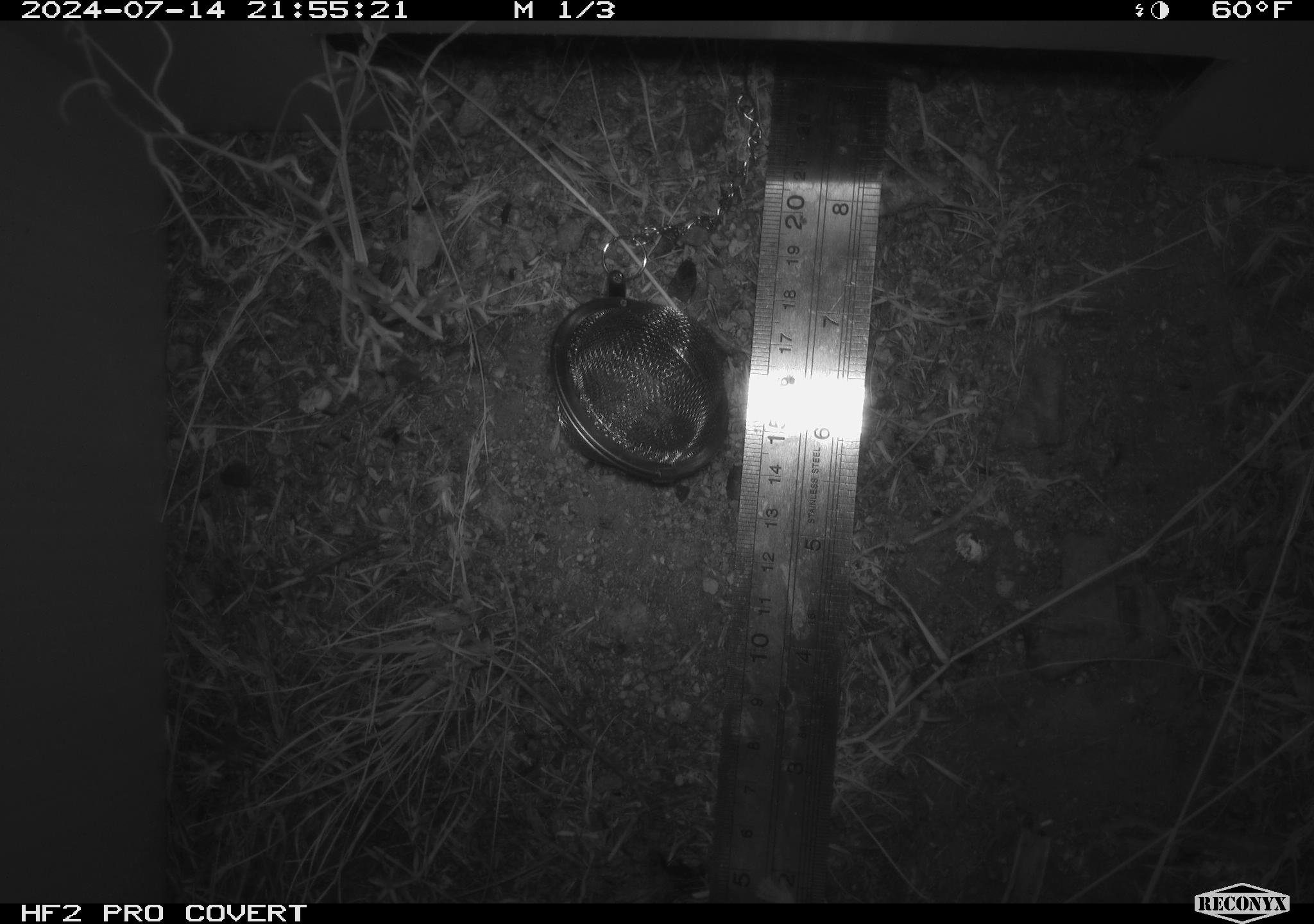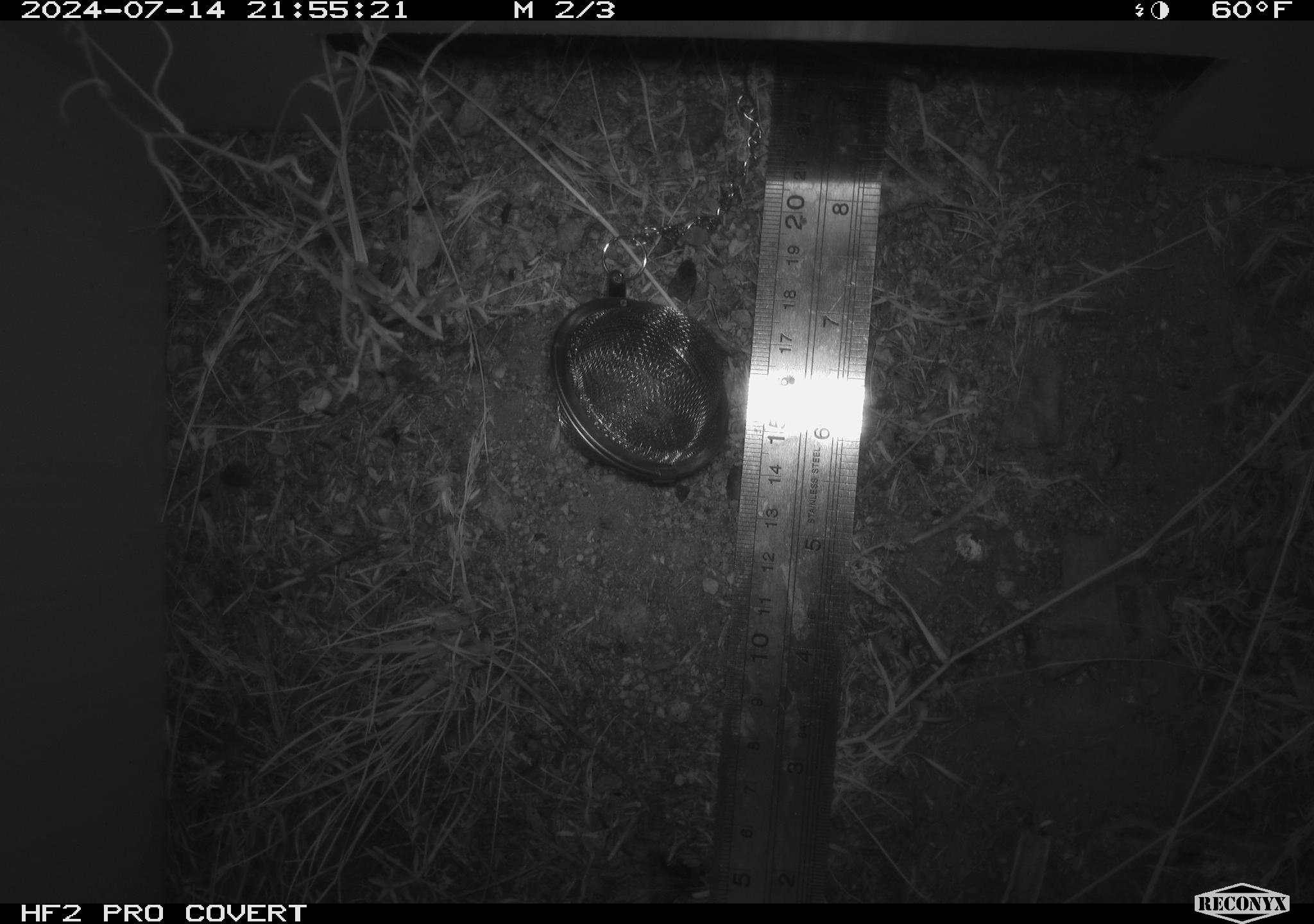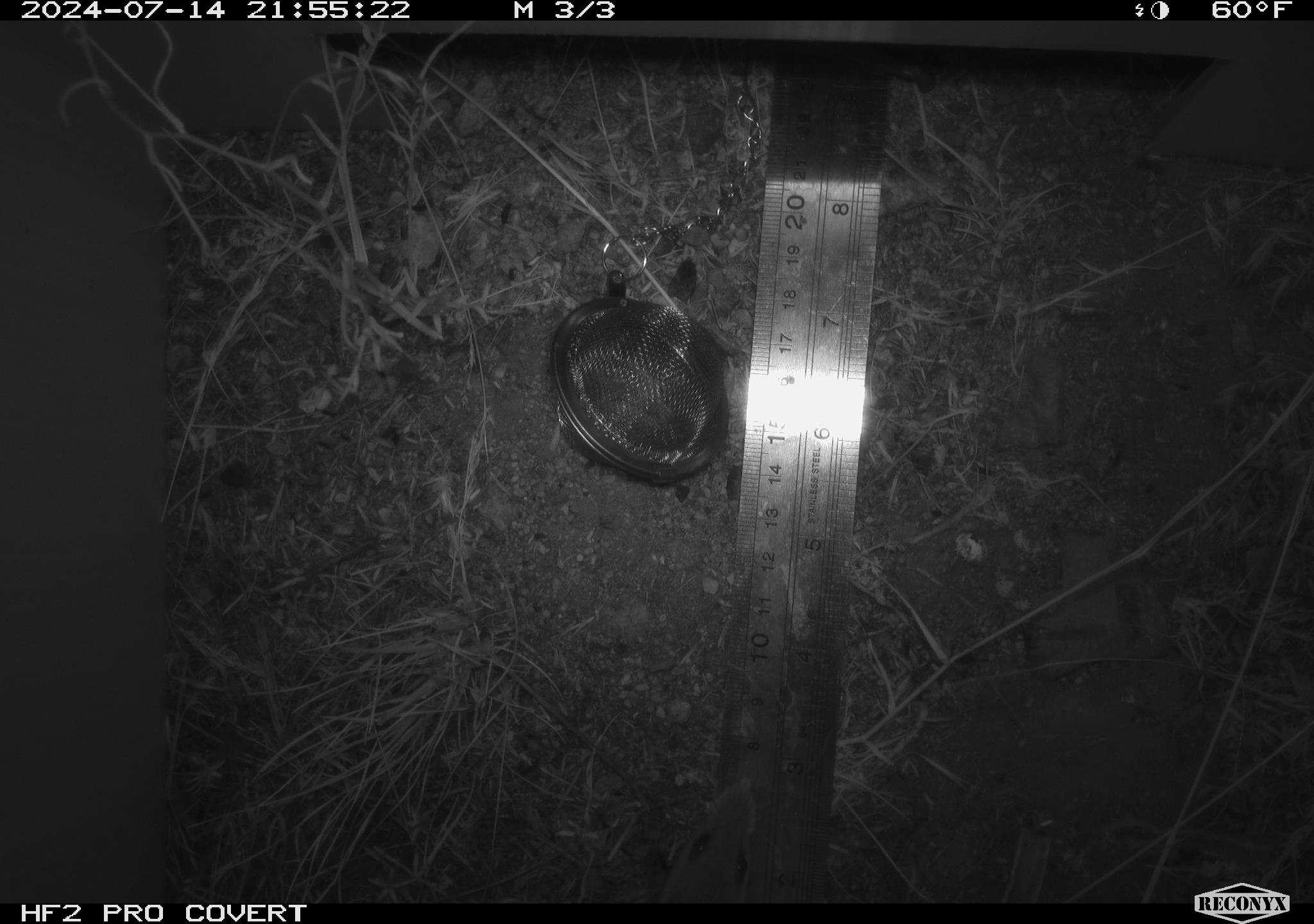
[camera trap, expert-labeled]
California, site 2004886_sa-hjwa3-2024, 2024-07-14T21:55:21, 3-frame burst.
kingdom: Animalia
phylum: Chordata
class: Mammalia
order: Rodentia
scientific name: Rodentia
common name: rodent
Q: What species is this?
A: Rodent (Rodentia).